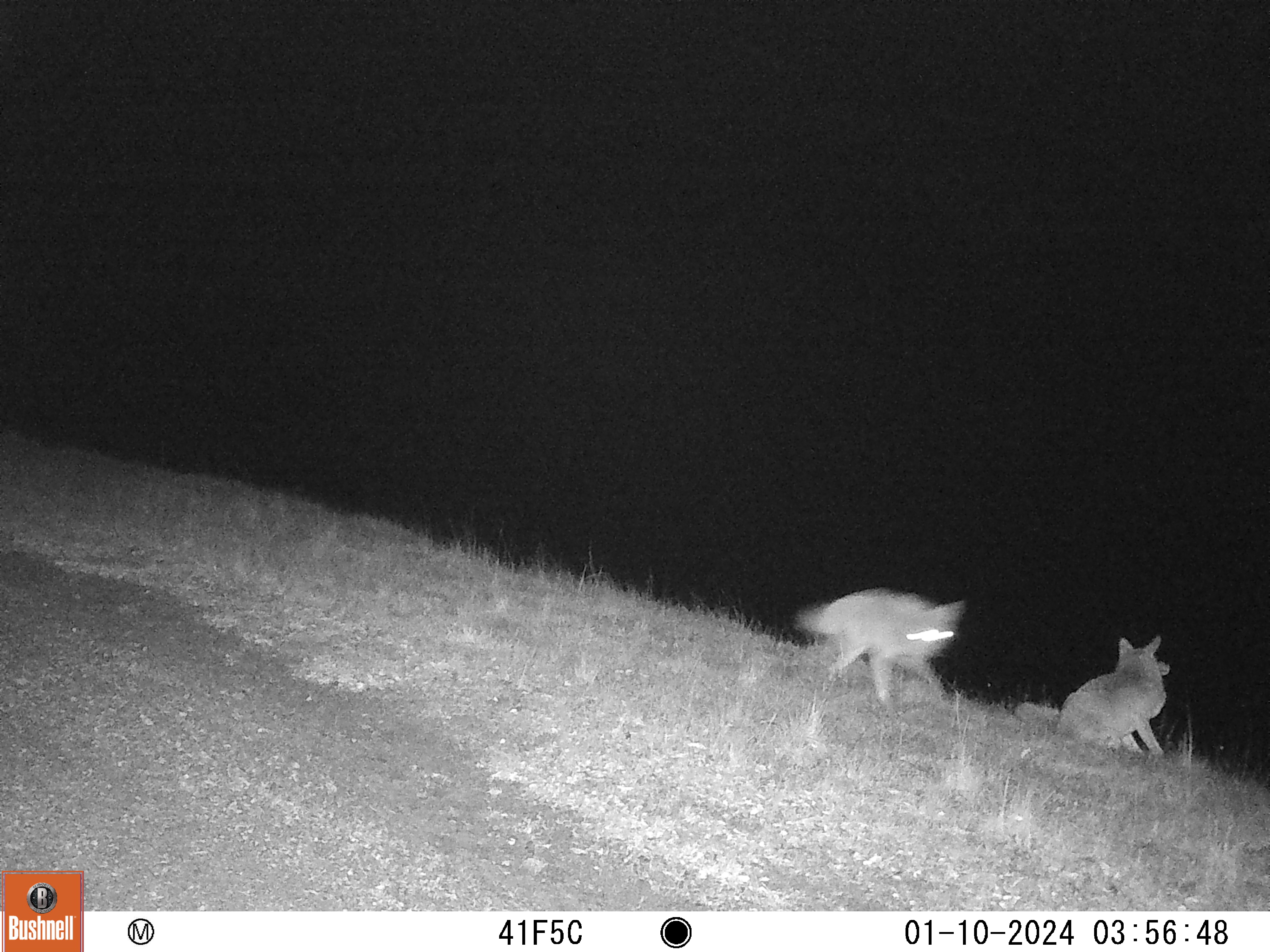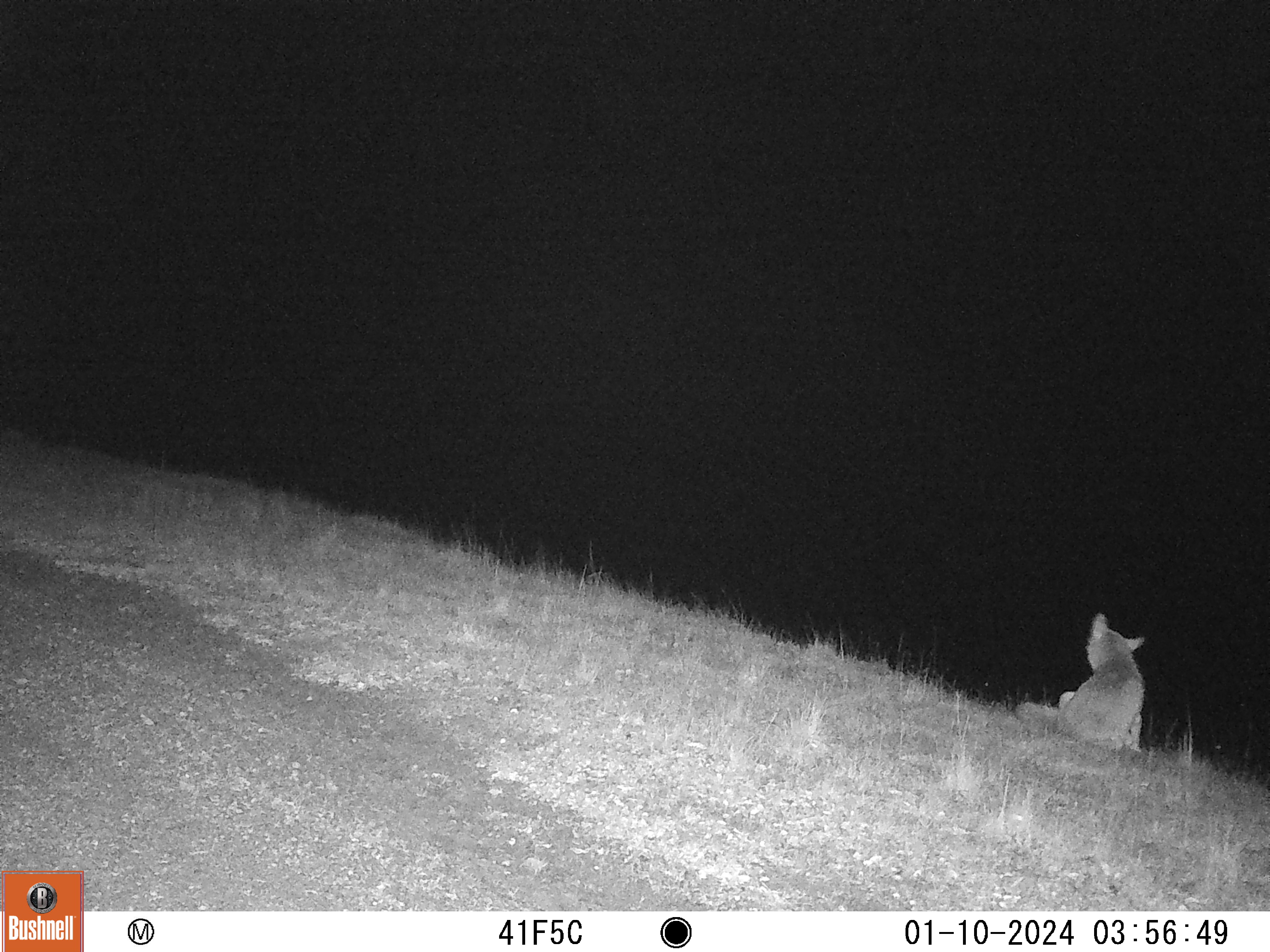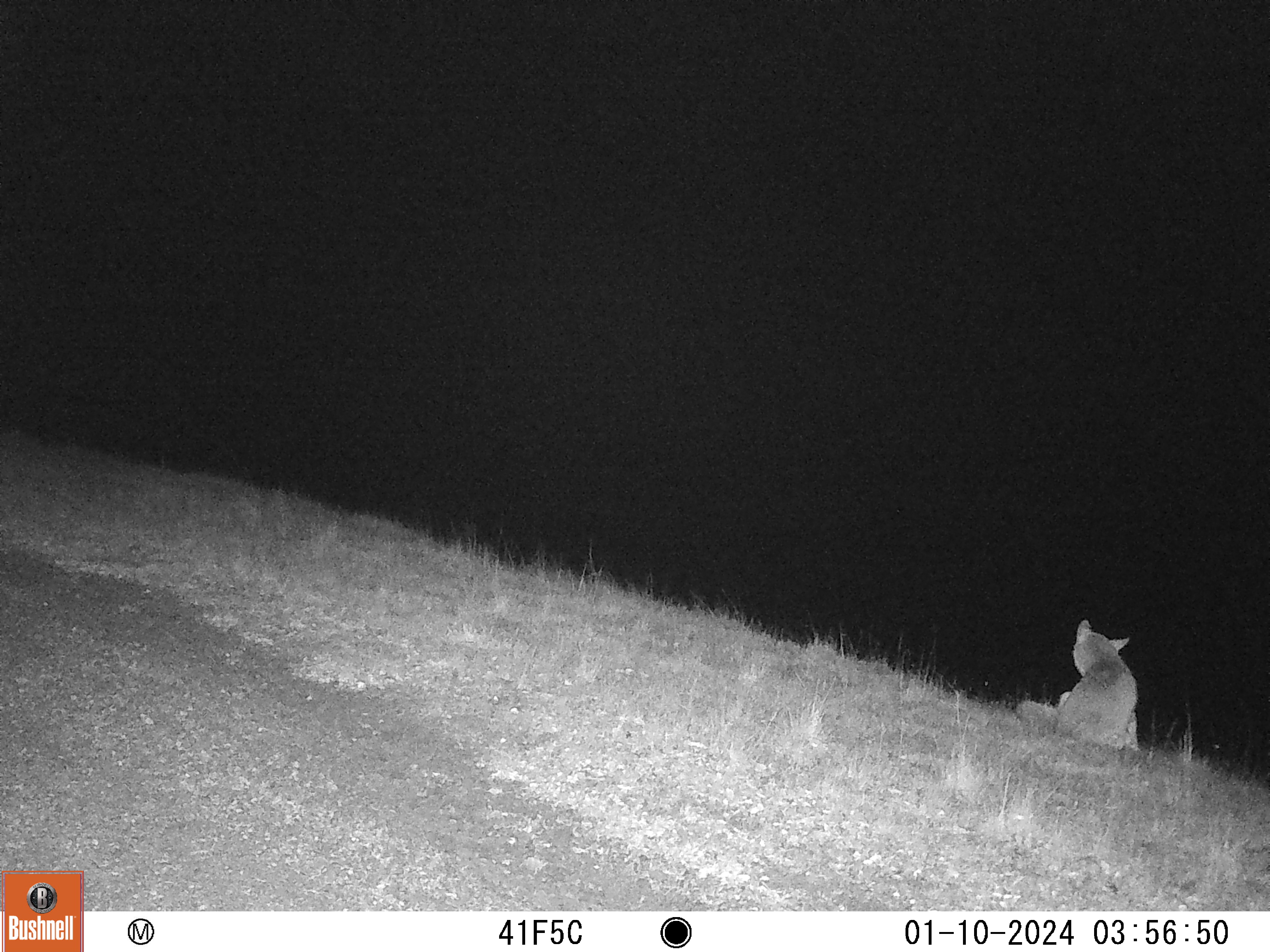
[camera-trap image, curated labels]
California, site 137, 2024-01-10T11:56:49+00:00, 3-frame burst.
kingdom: Animalia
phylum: Chordata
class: Mammalia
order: Carnivora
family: Canidae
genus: Canis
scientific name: Canis latrans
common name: coyote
Coyote (Canis latrans).